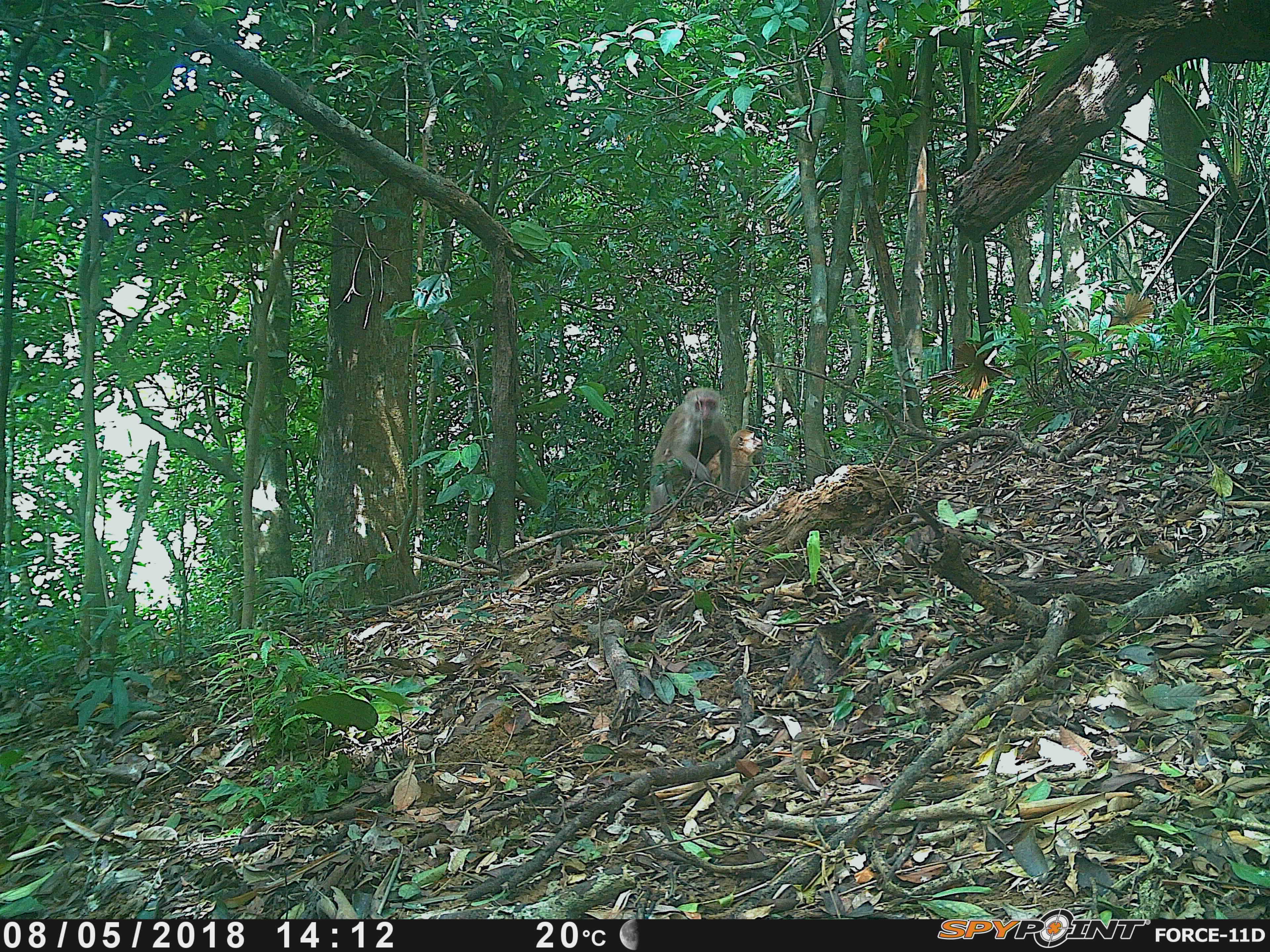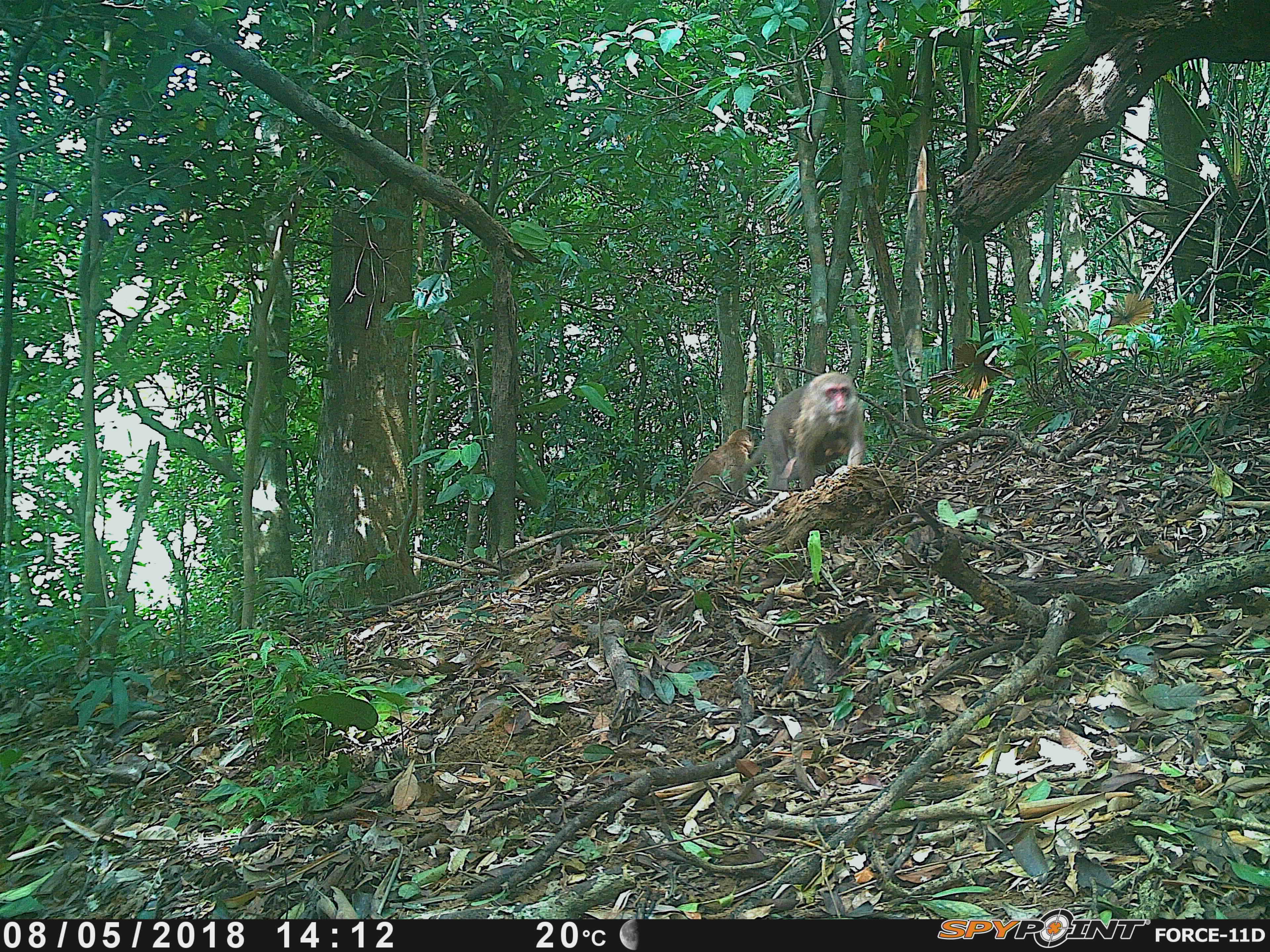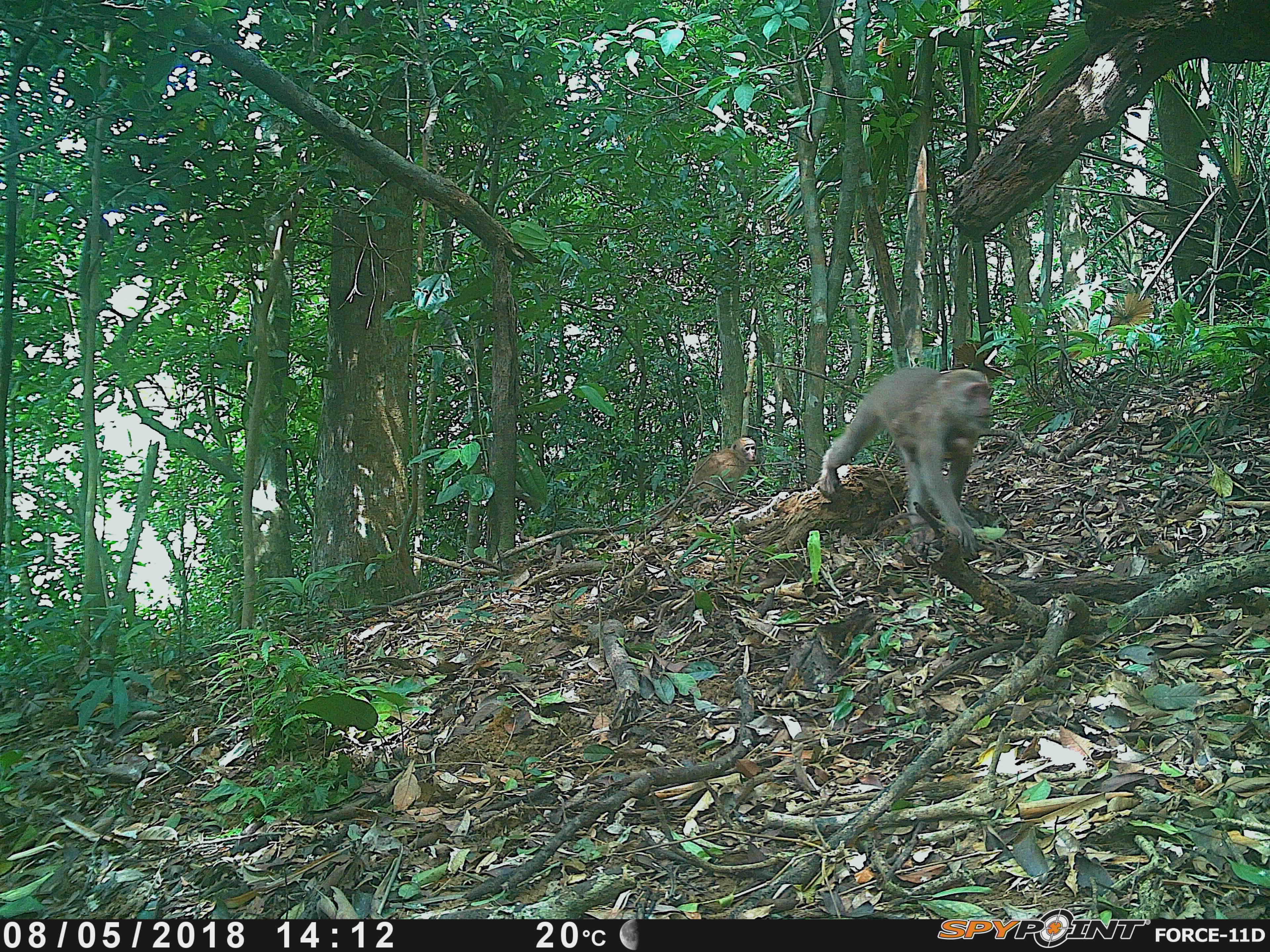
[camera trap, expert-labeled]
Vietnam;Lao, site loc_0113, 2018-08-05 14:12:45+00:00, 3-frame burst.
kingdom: Animalia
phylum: Chordata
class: Mammalia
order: Primates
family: Cercopithecidae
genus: Macaca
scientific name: Macaca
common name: macaques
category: assam or rhesus macaque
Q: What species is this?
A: Assam or rhesus macaque (macaques) (Macaca).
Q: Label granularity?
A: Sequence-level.